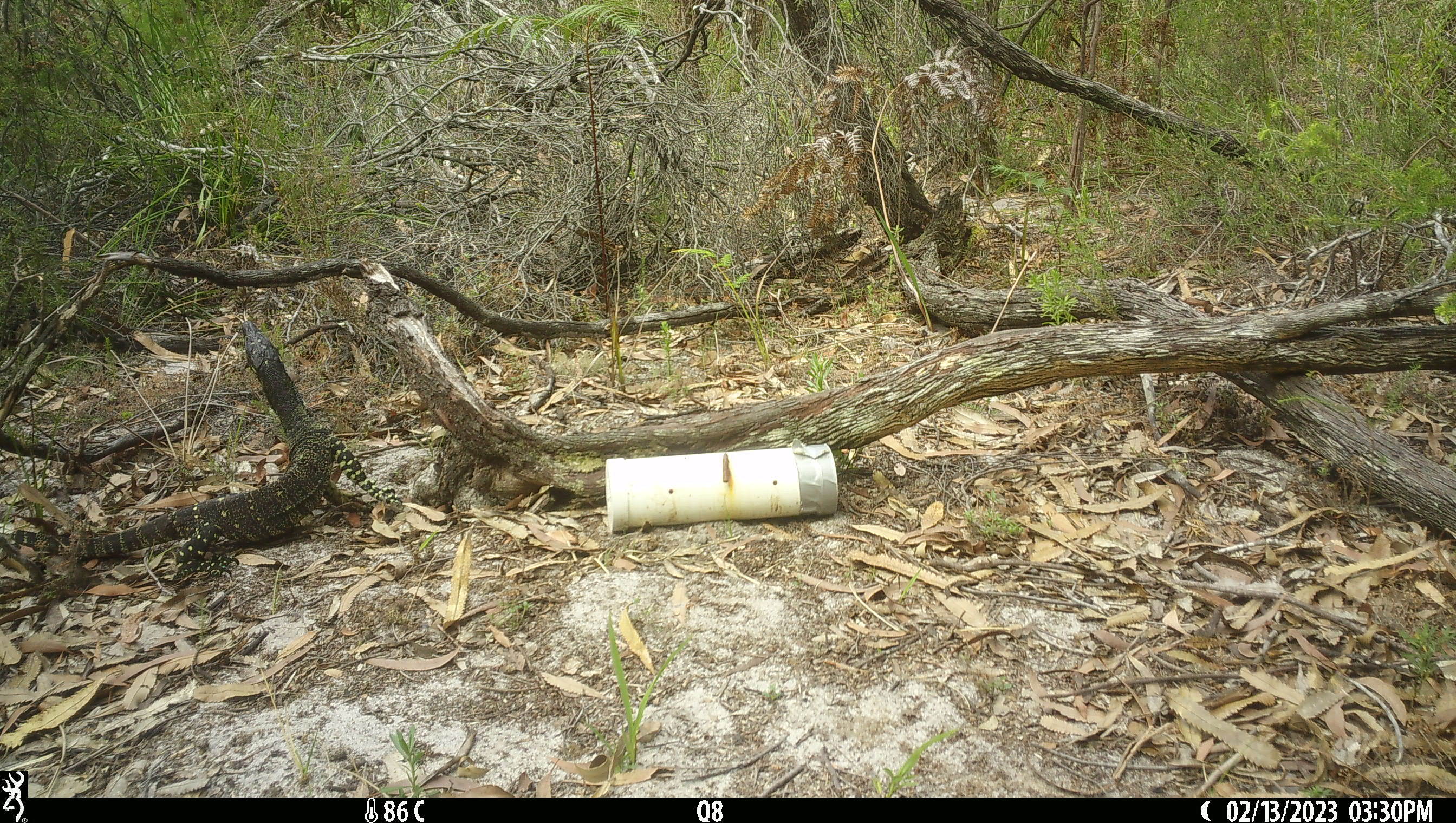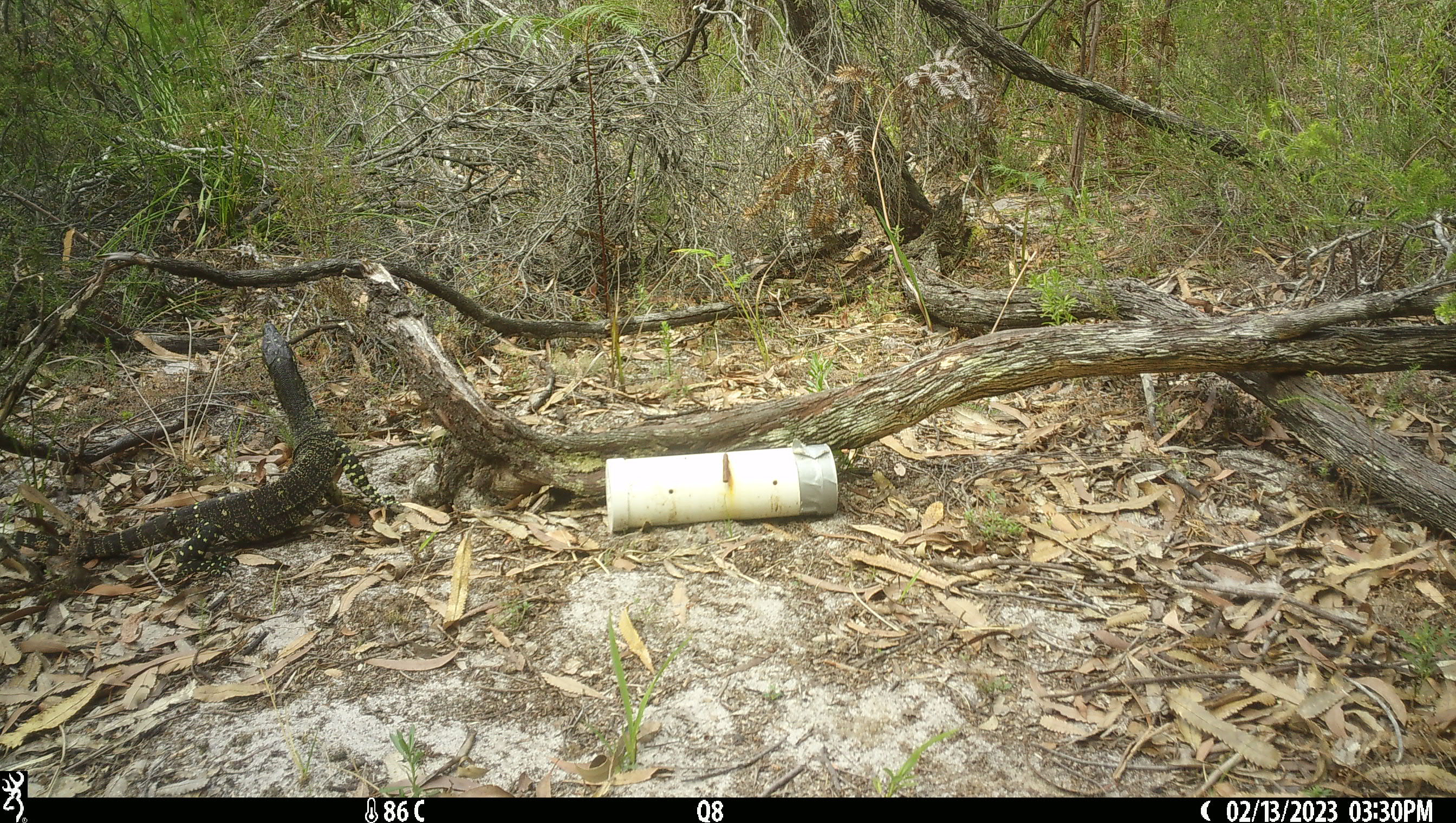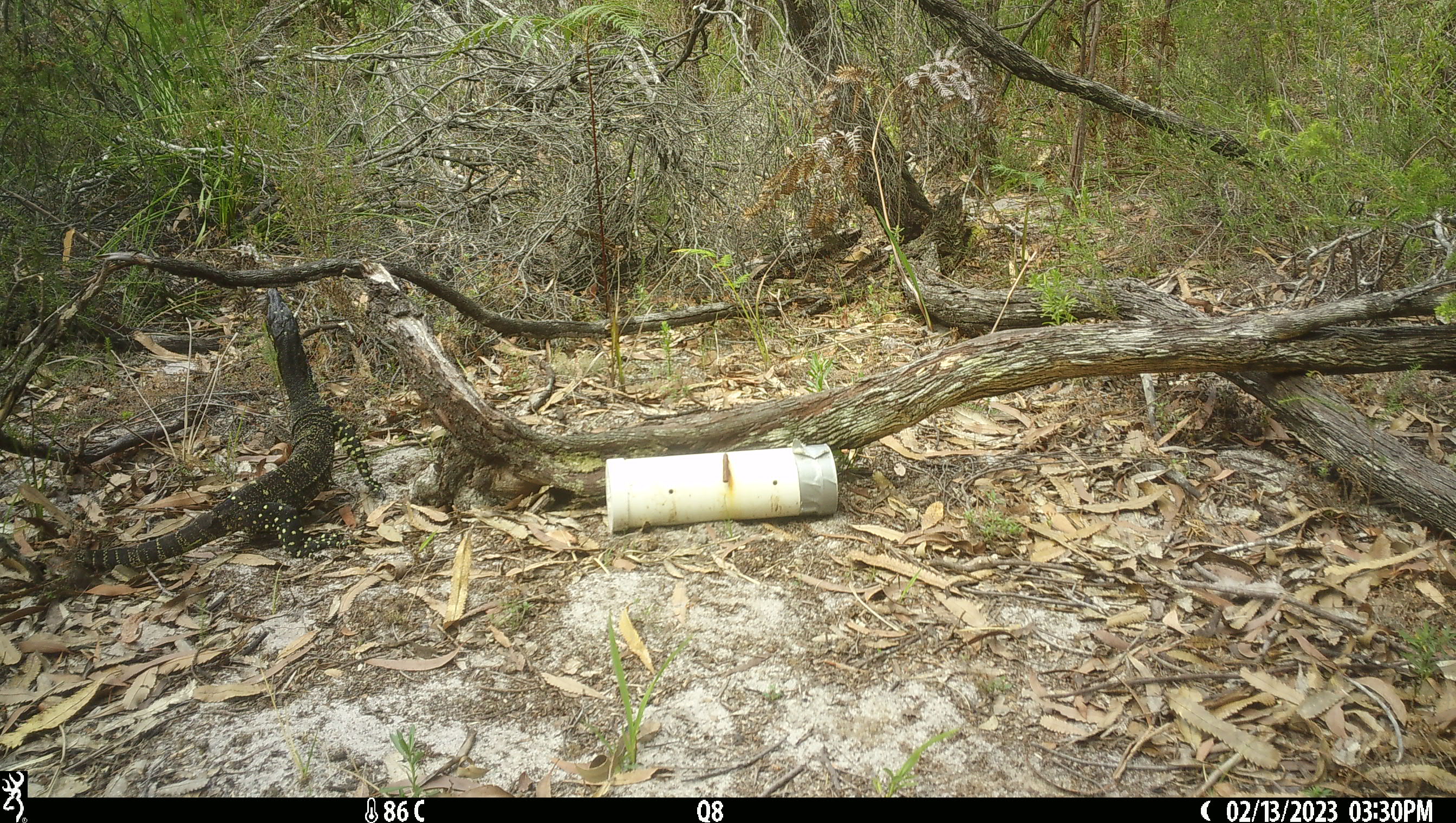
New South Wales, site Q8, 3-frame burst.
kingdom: Animalia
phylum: Chordata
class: Reptilia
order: Squamata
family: Varanidae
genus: Varanus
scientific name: Varanus varius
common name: lace monitor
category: goanna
Goanna (lace monitor) (Varanus varius).